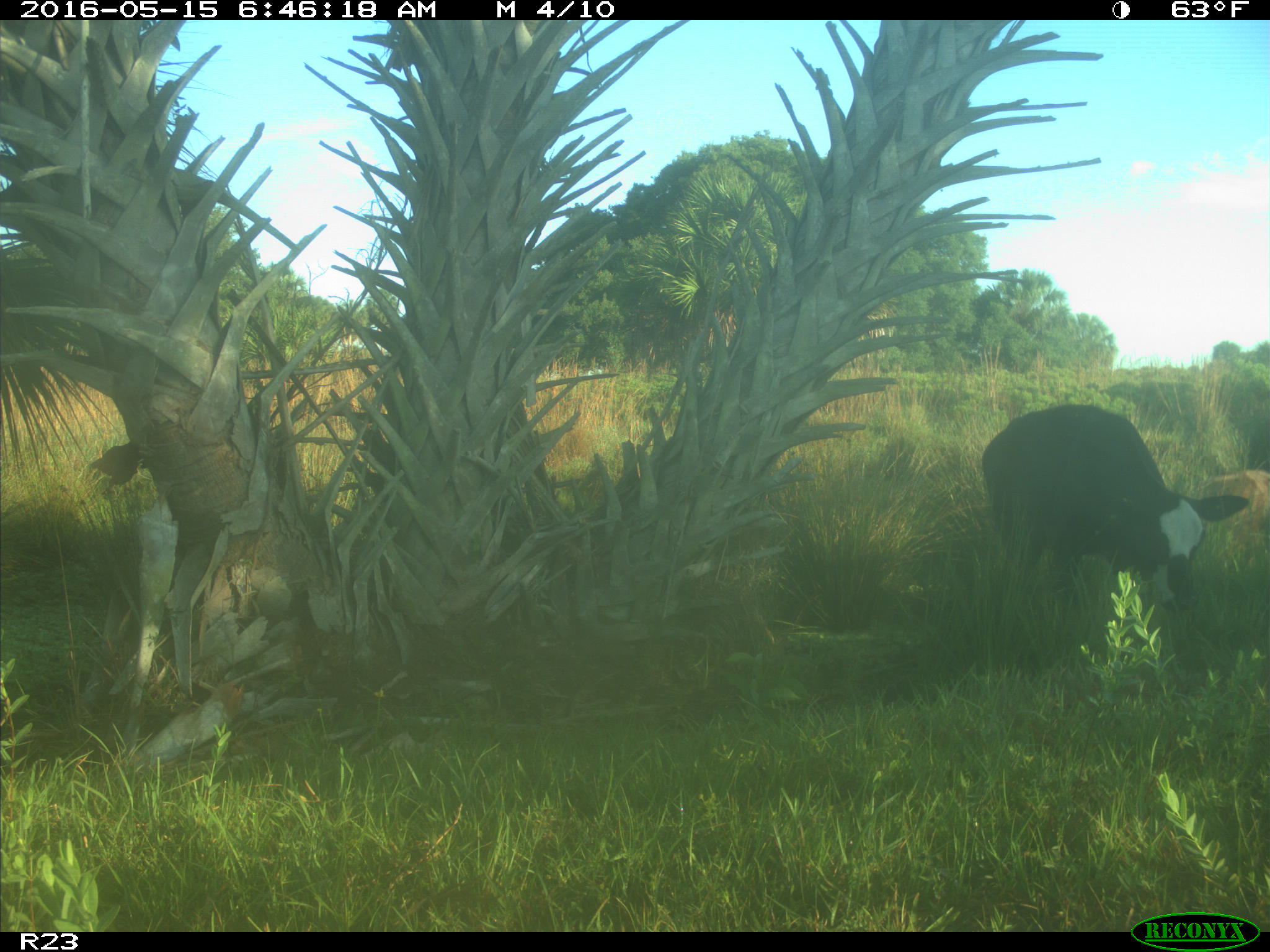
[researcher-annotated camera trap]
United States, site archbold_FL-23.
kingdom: Animalia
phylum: Chordata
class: Mammalia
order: Artiodactyla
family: Bovidae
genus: Bos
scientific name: Bos taurus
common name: domestic cow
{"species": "Bos taurus (domestic cow)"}